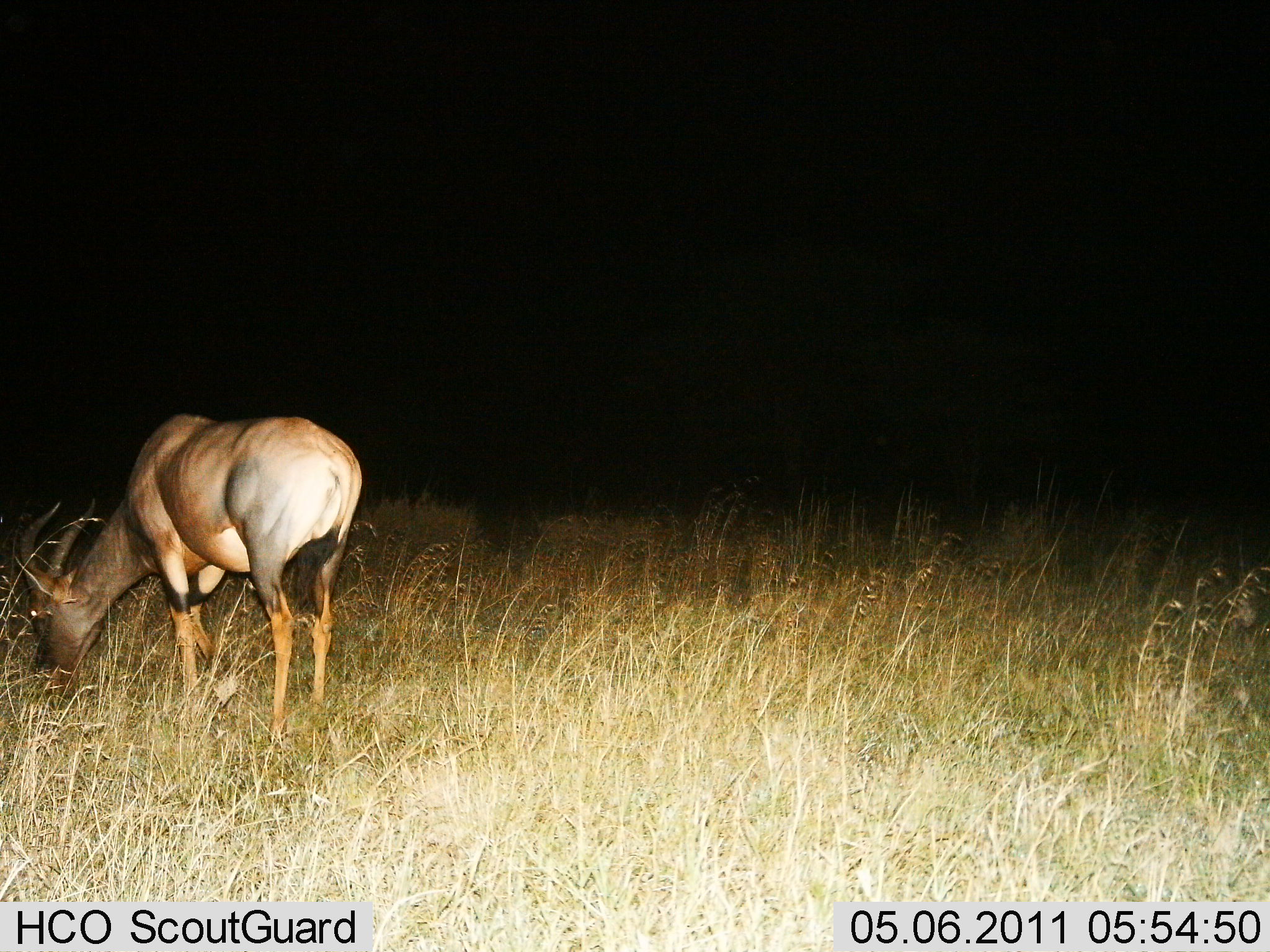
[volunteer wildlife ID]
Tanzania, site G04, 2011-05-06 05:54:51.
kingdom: Animalia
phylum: Chordata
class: Mammalia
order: Artiodactyla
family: Bovidae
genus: Damaliscus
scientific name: Damaliscus lunatus jimela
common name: topi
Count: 1.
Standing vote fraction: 8%.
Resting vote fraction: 0%.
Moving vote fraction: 0%.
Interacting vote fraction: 0%.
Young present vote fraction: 0%.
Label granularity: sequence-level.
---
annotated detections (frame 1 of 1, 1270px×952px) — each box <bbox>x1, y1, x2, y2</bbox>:
animal: <bbox>17, 412, 364, 747</bbox>